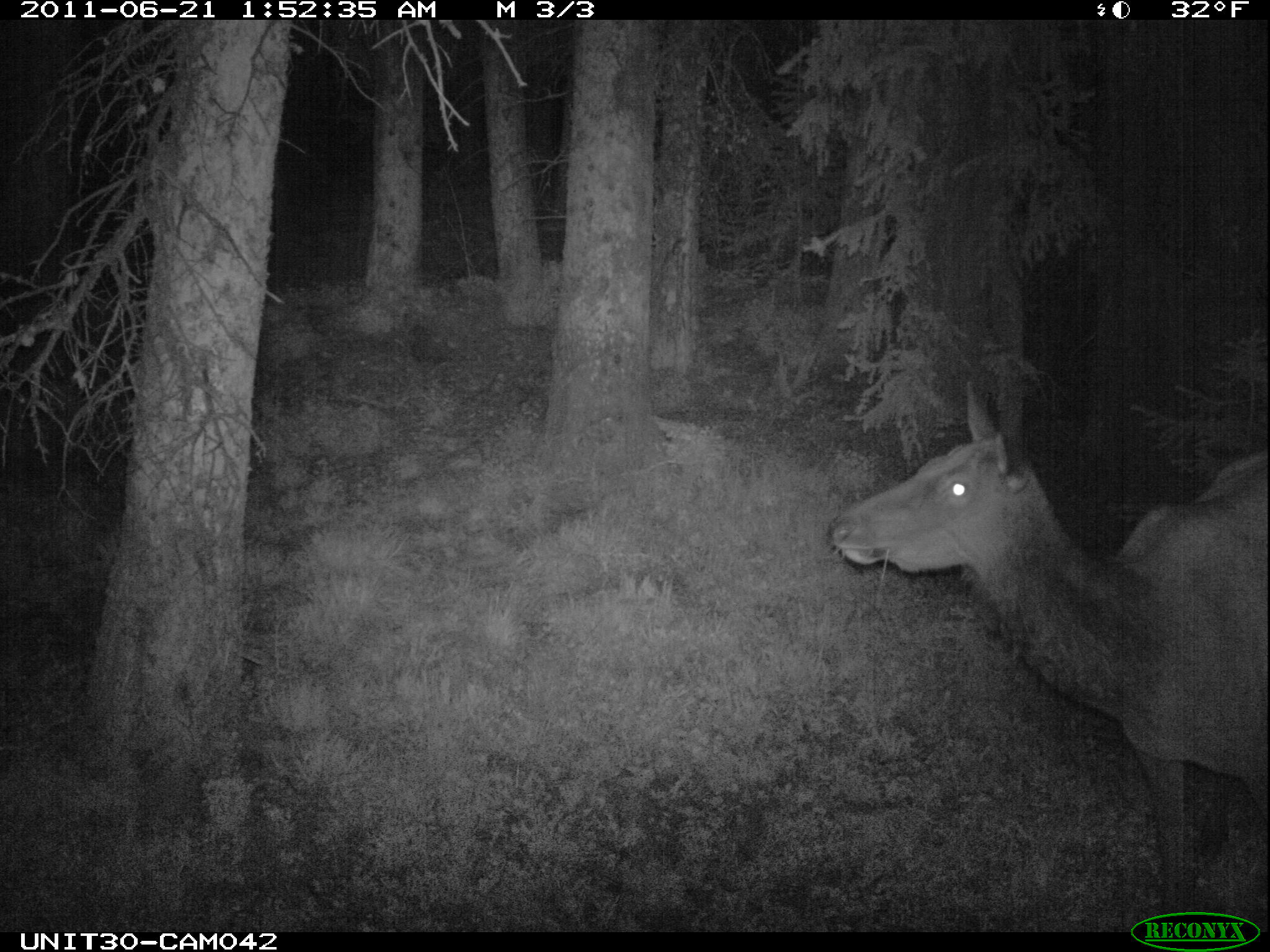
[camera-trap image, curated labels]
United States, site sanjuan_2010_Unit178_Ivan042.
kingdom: Animalia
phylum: Chordata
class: Mammalia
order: Artiodactyla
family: Cervidae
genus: Cervus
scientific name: Cervus elaphus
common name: red deer